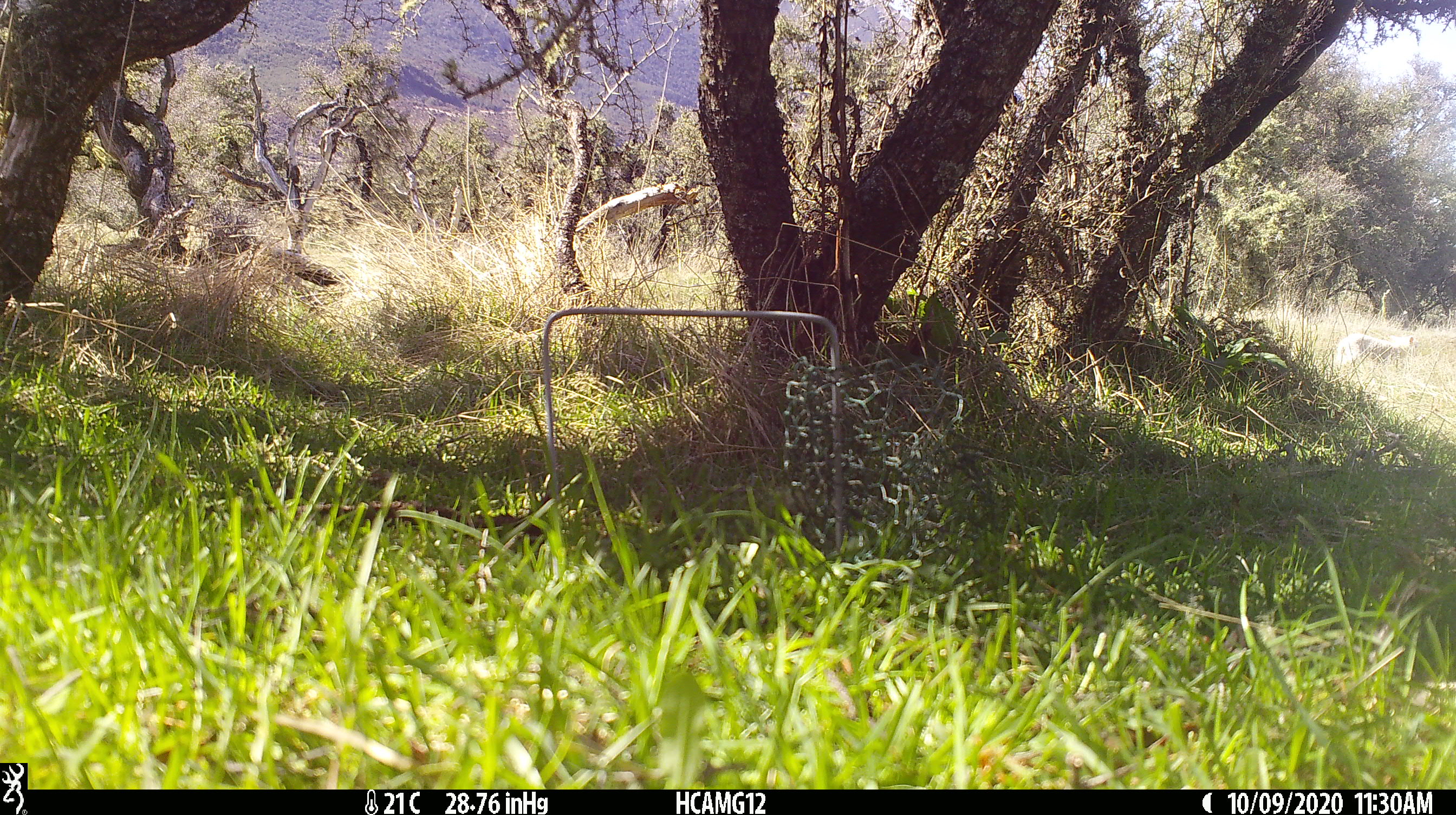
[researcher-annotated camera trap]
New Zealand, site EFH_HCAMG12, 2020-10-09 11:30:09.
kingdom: Animalia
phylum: Chordata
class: Mammalia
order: Artiodactyla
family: Bovidae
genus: Ovis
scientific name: Ovis aries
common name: domestic sheep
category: sheep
Sheep (domestic sheep) (Ovis aries).